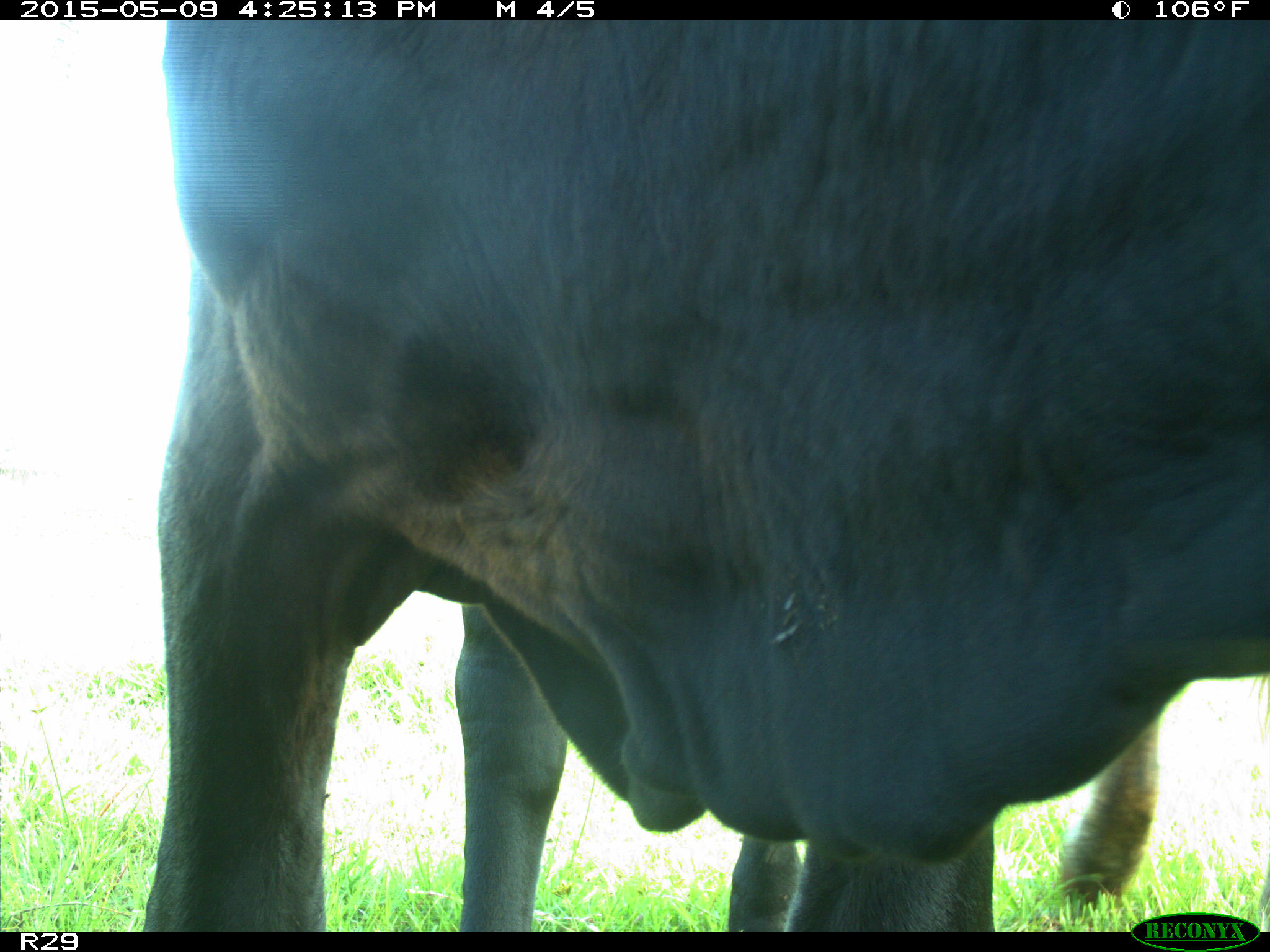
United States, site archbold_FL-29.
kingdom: Animalia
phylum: Chordata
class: Mammalia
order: Artiodactyla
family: Bovidae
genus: Bos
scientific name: Bos taurus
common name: domestic cow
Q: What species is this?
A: Bos taurus (domestic cow).